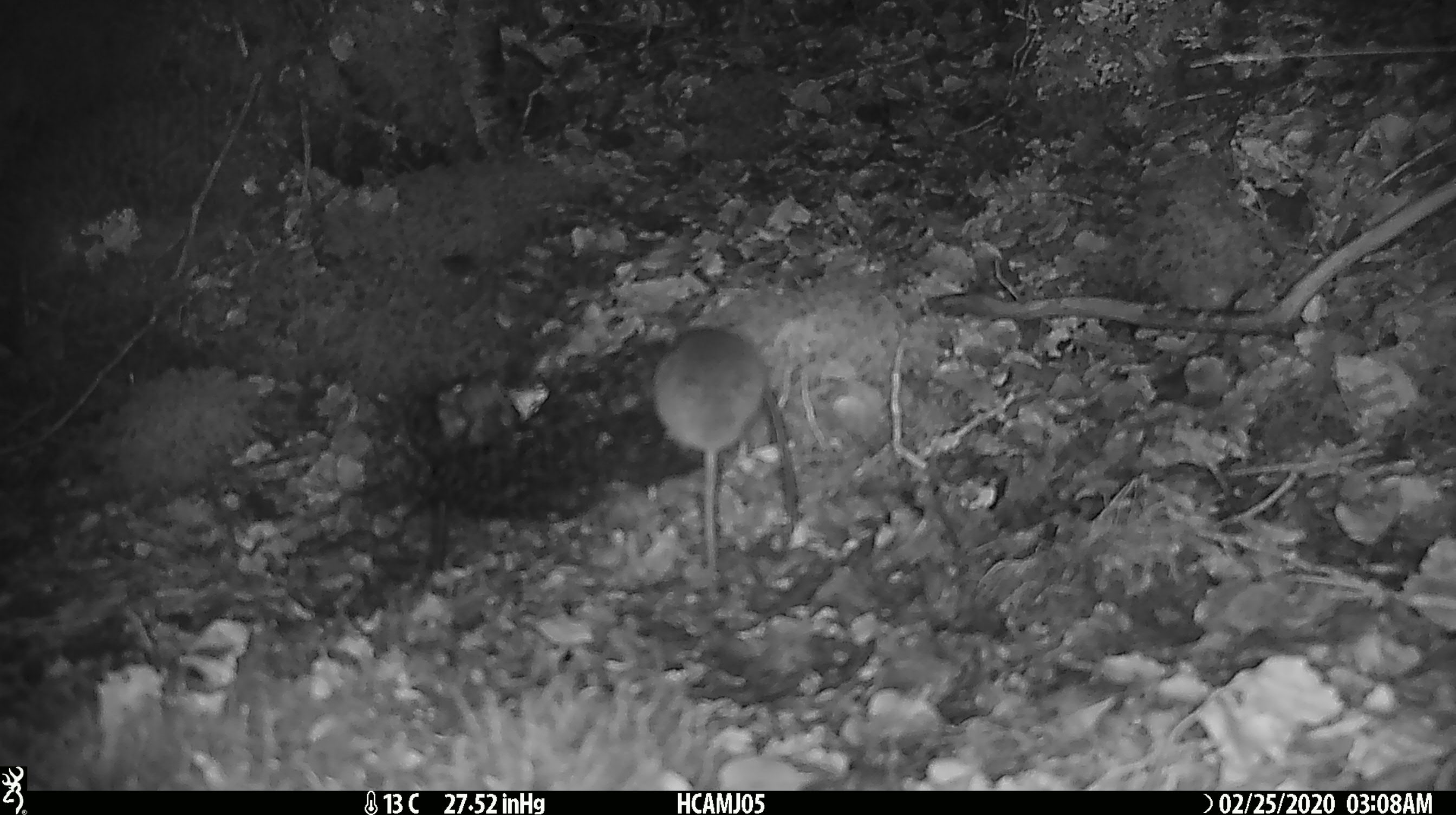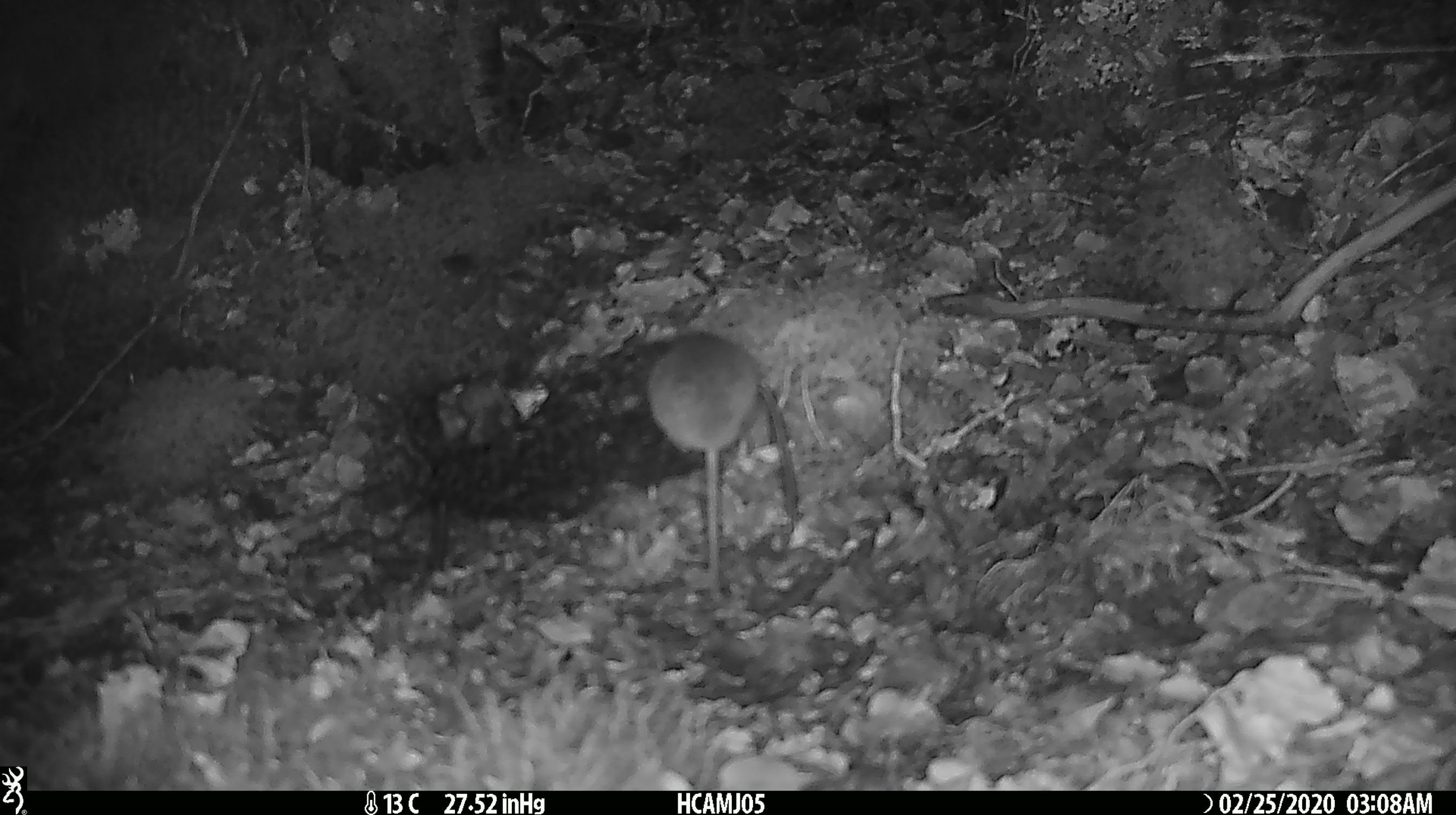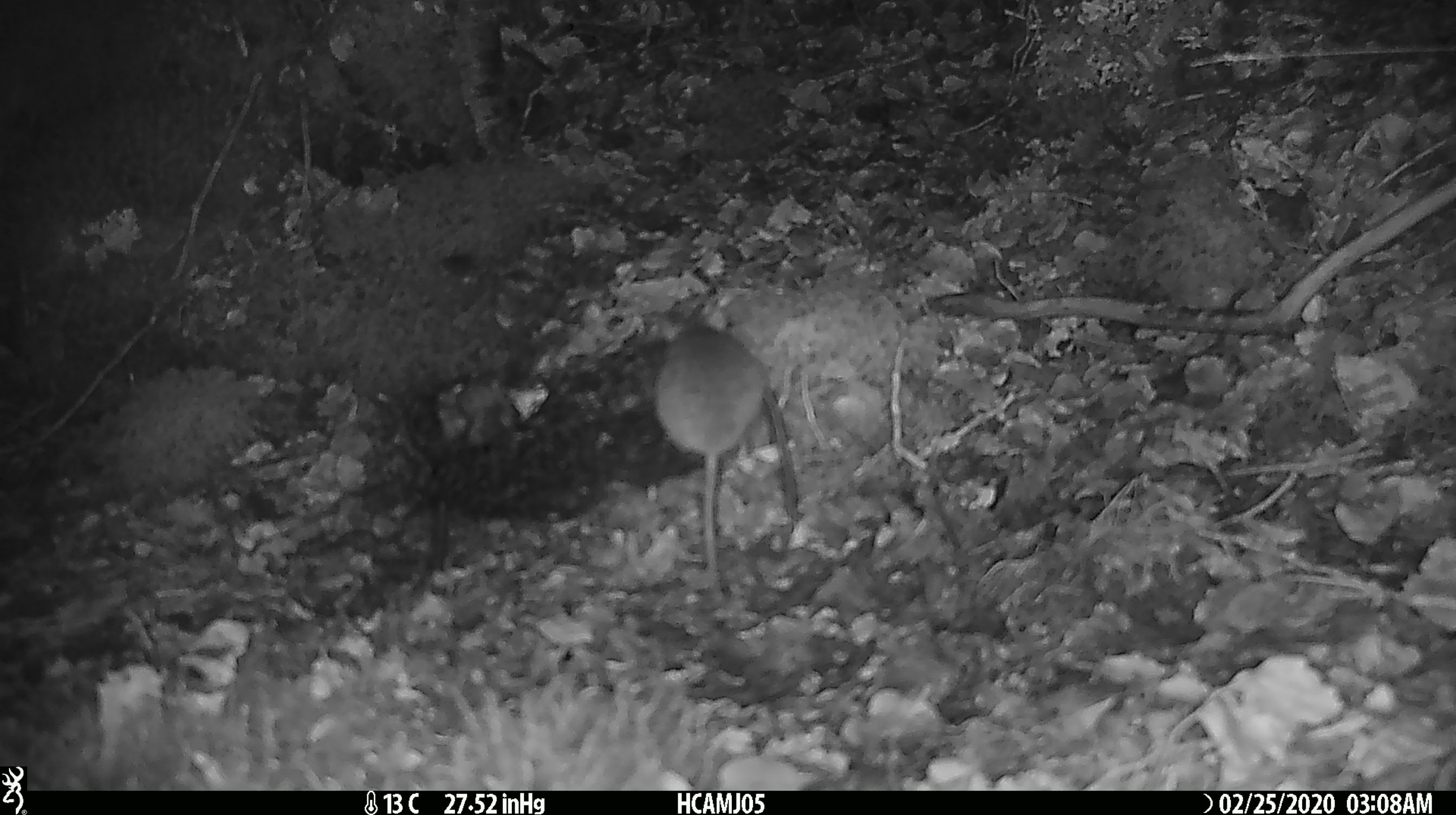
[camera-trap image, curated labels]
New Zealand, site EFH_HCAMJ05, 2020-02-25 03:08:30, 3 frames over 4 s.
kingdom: Animalia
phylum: Chordata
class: Mammalia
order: Rodentia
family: Muridae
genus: Mus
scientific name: Mus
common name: mouse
Mouse (Mus).